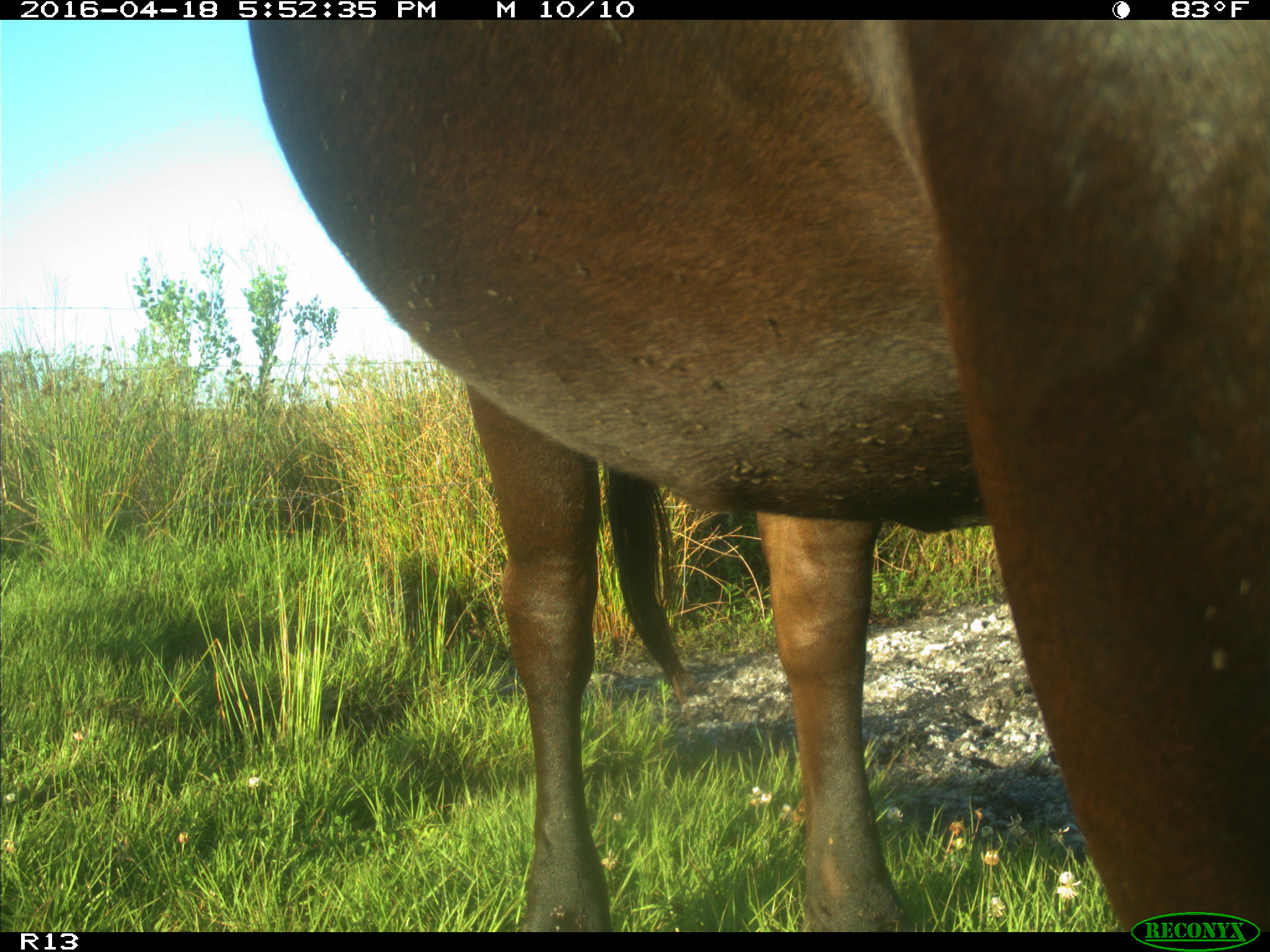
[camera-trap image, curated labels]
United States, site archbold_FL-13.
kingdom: Animalia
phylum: Chordata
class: Mammalia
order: Artiodactyla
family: Bovidae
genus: Bos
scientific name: Bos taurus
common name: domestic cow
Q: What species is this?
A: Bos taurus (domestic cow).